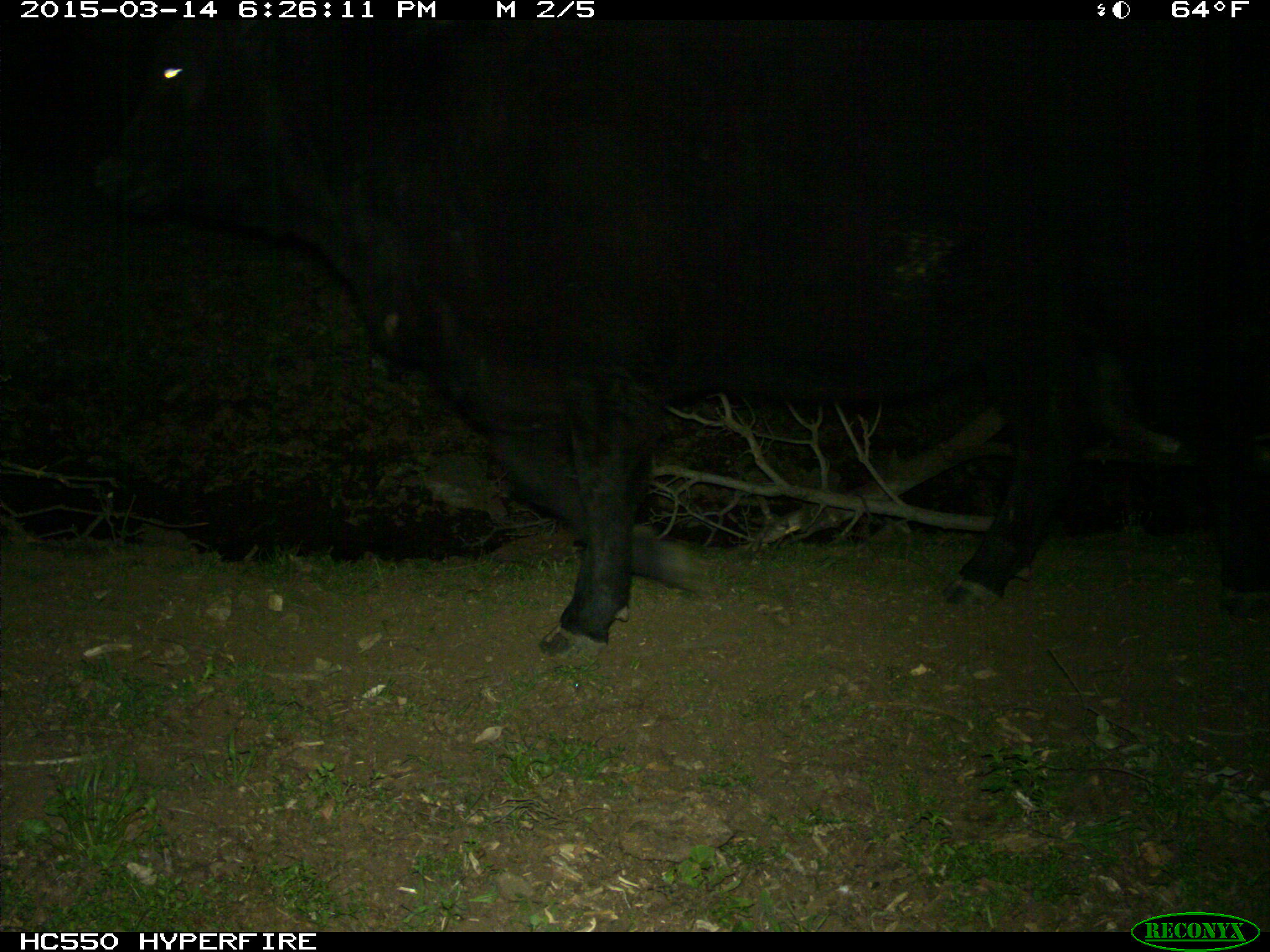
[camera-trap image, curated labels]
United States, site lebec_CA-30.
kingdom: Animalia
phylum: Chordata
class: Mammalia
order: Artiodactyla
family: Bovidae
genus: Bos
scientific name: Bos taurus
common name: domestic cow